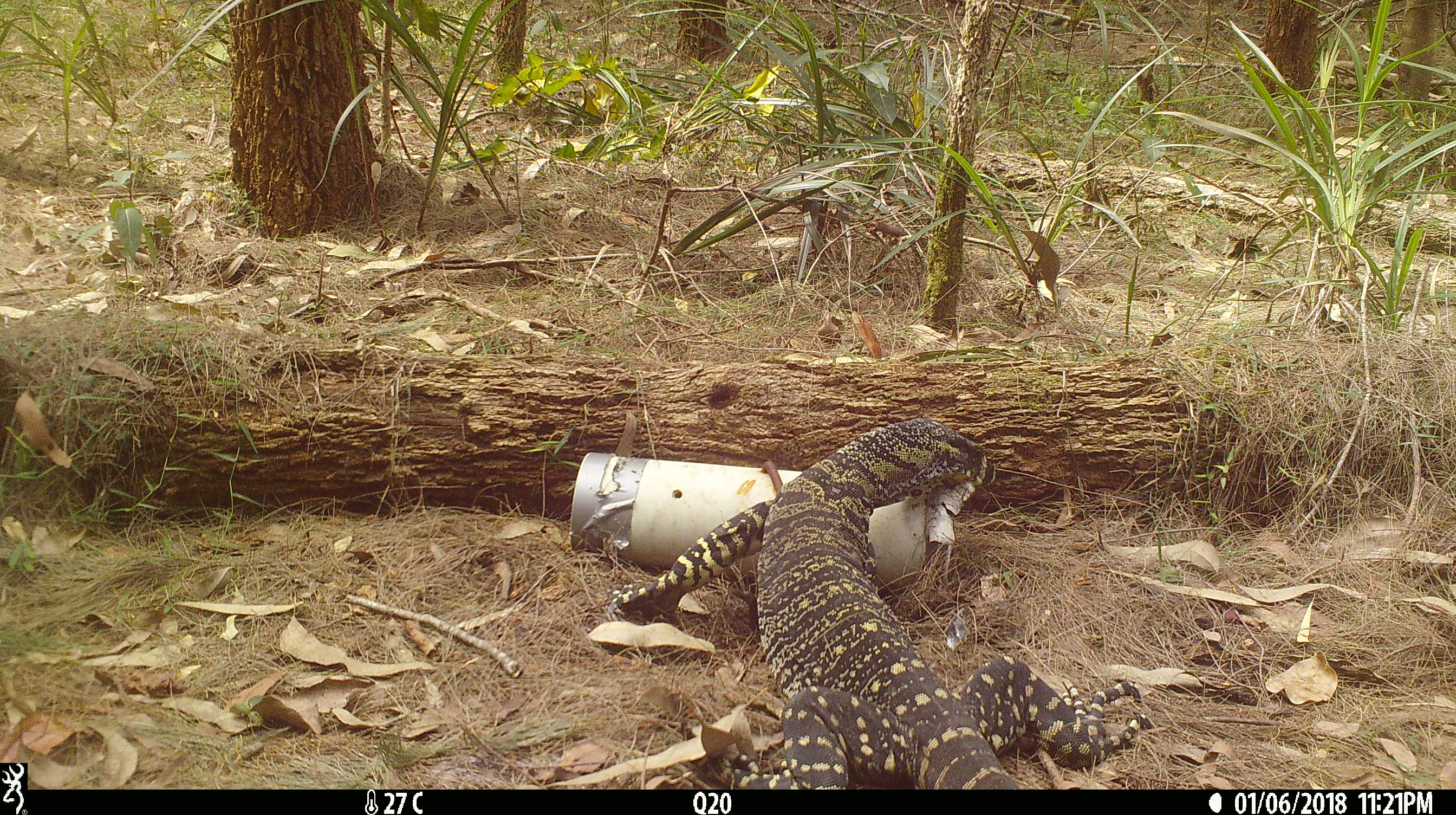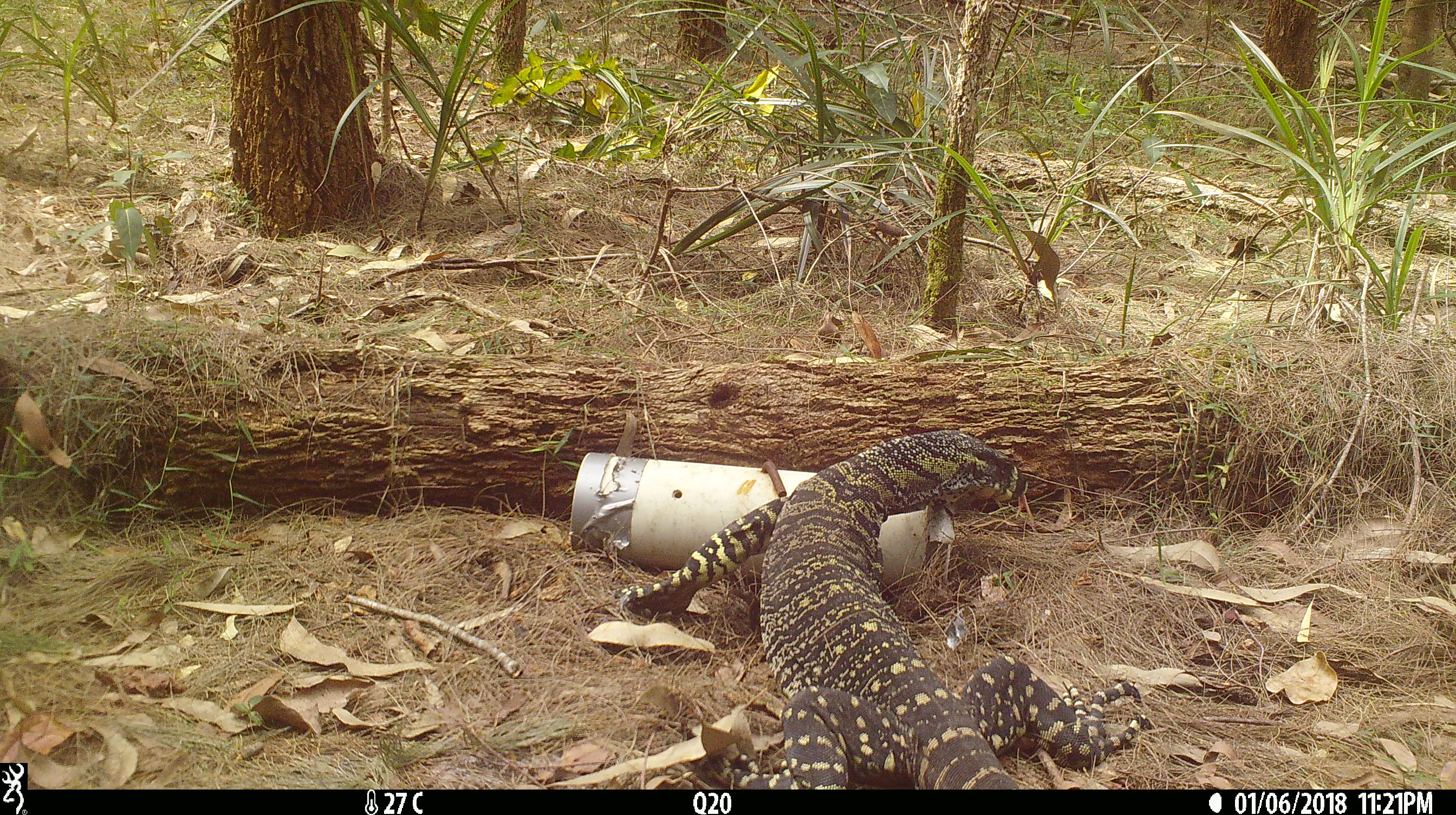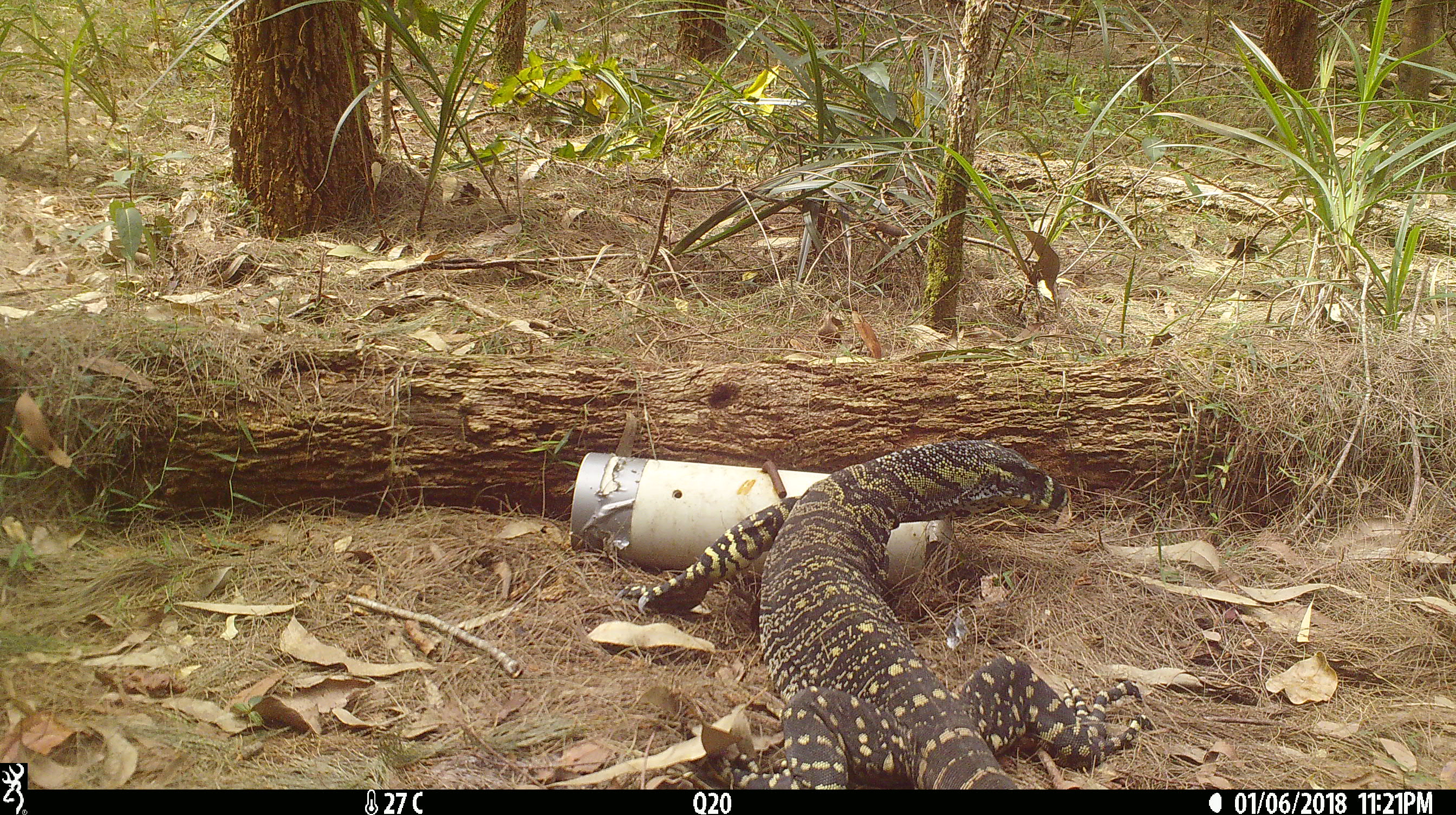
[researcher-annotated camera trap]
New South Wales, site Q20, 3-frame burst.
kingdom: Animalia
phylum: Chordata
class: Reptilia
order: Squamata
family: Varanidae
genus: Varanus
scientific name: Varanus varius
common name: lace monitor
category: goanna